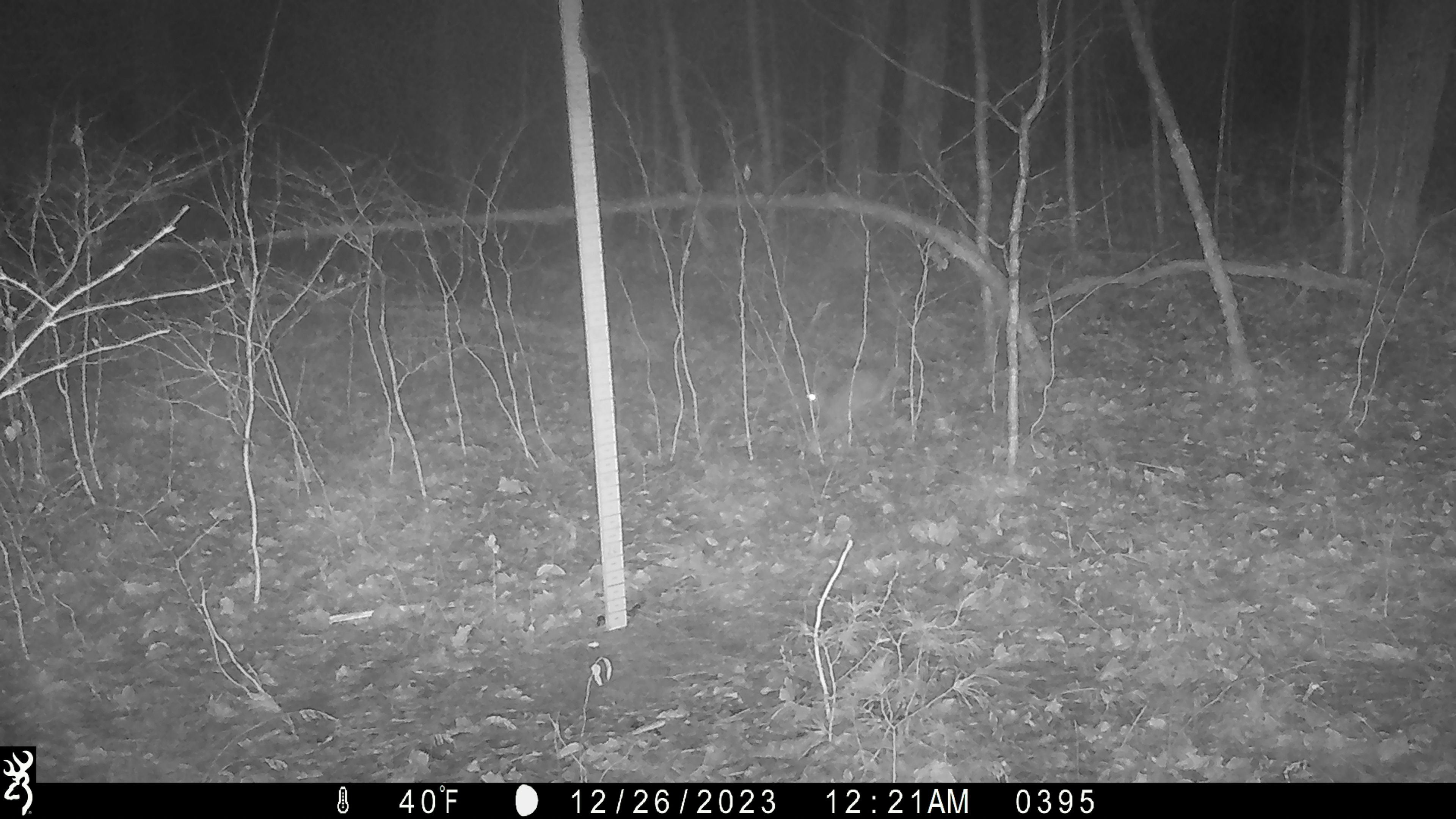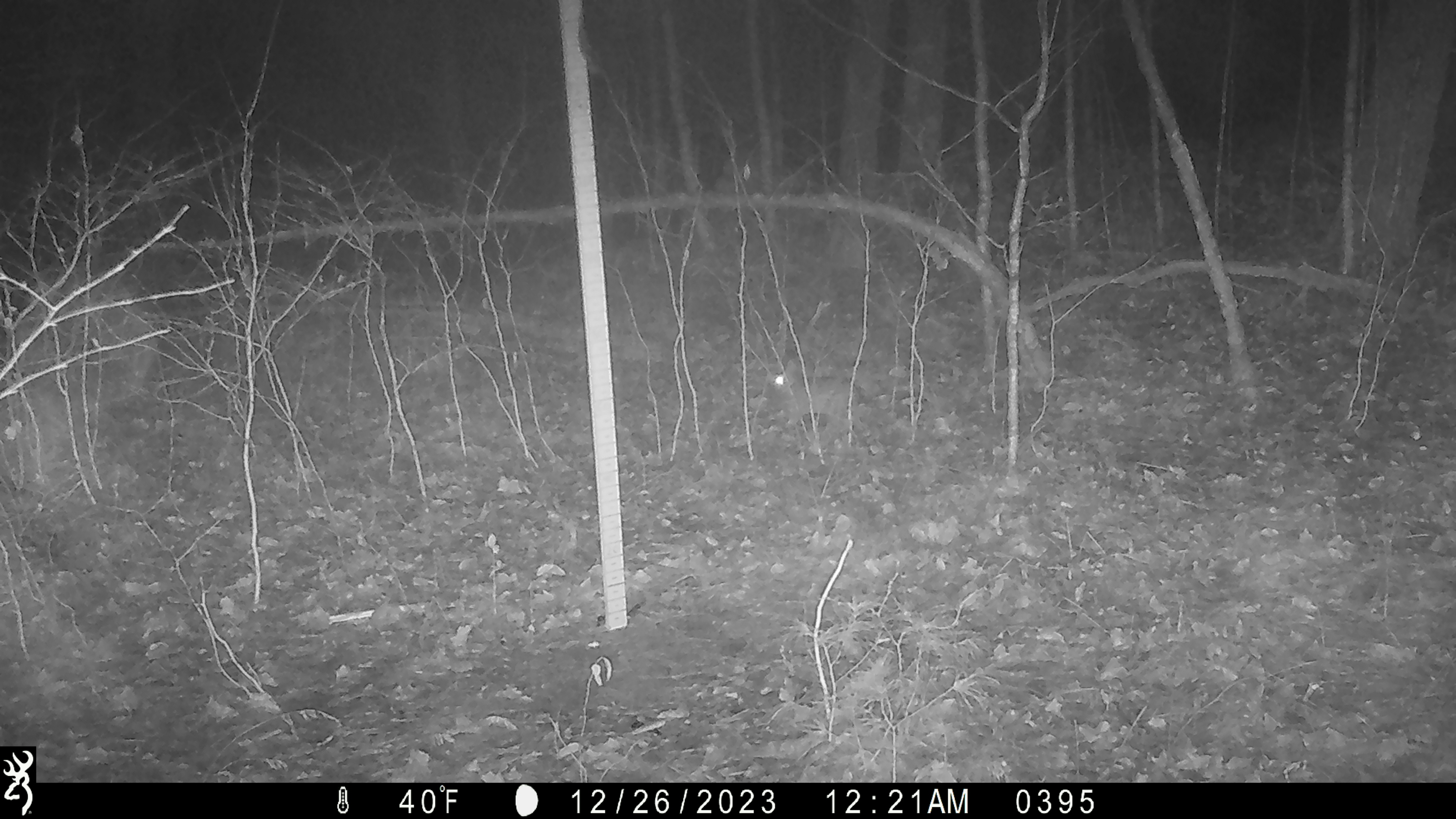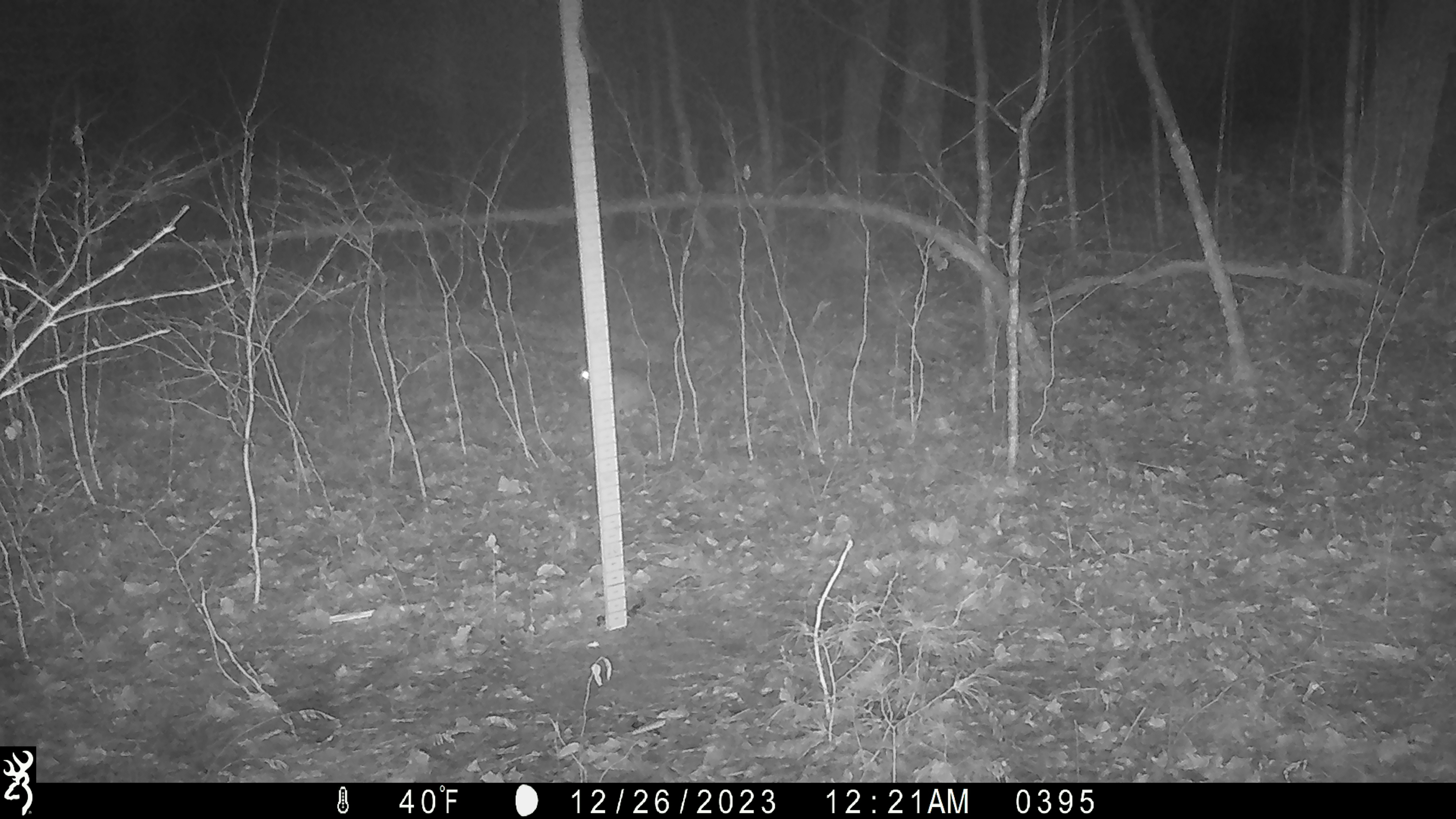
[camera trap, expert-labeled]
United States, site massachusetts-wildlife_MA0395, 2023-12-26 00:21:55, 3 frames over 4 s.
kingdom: Animalia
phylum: Chordata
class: Mammalia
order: Lagomorpha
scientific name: Lagomorpha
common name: rabbit or hare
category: rabbit or hare sp.